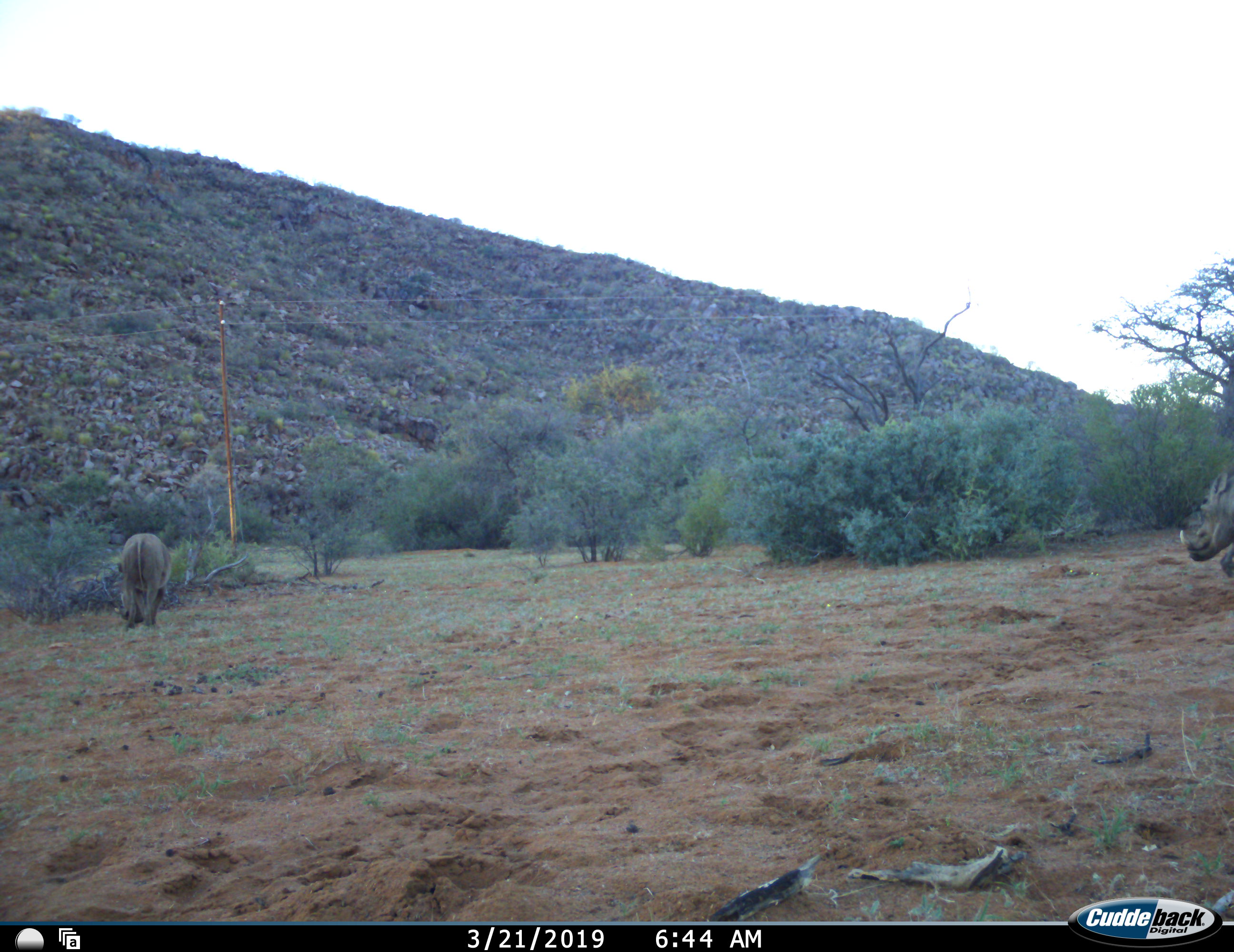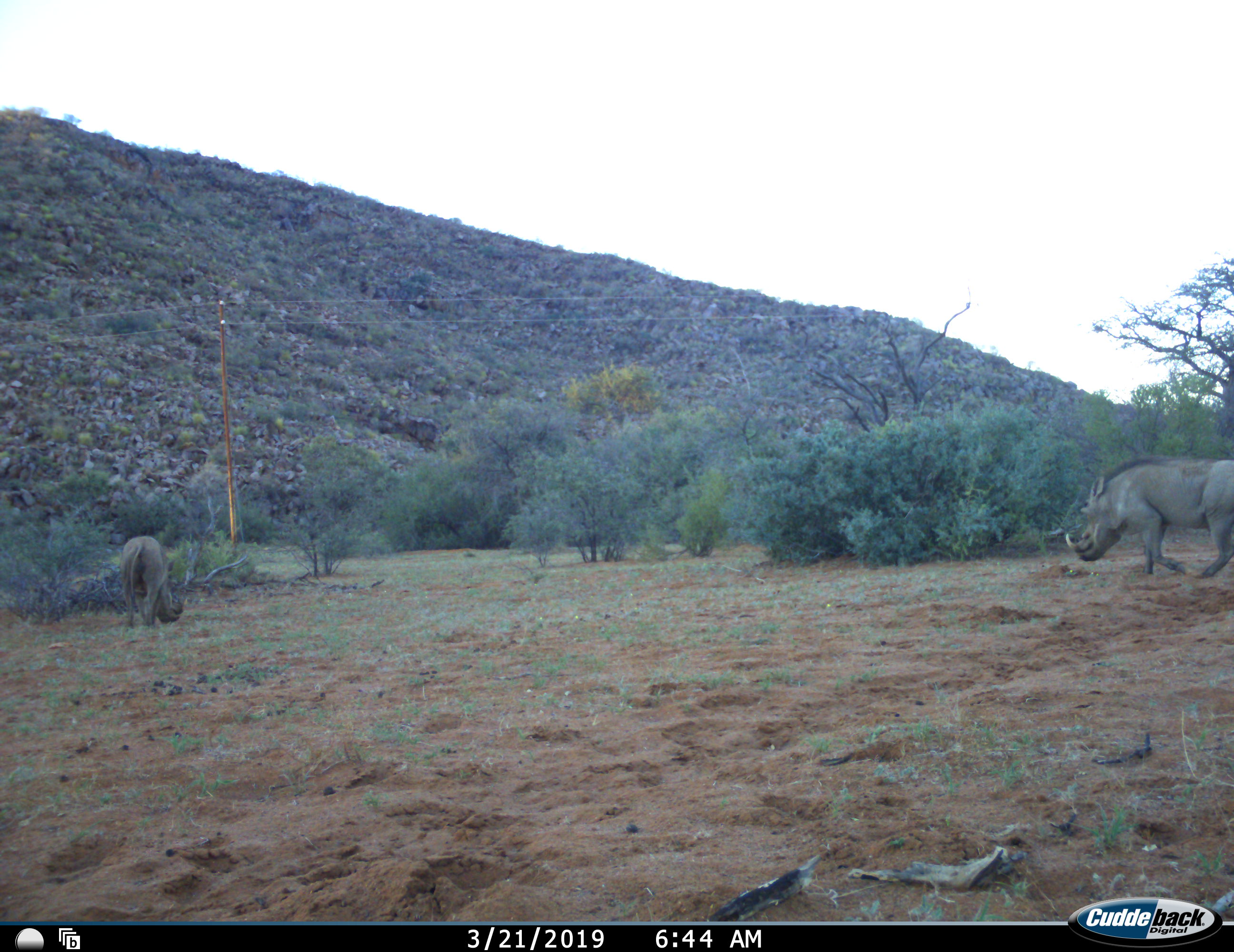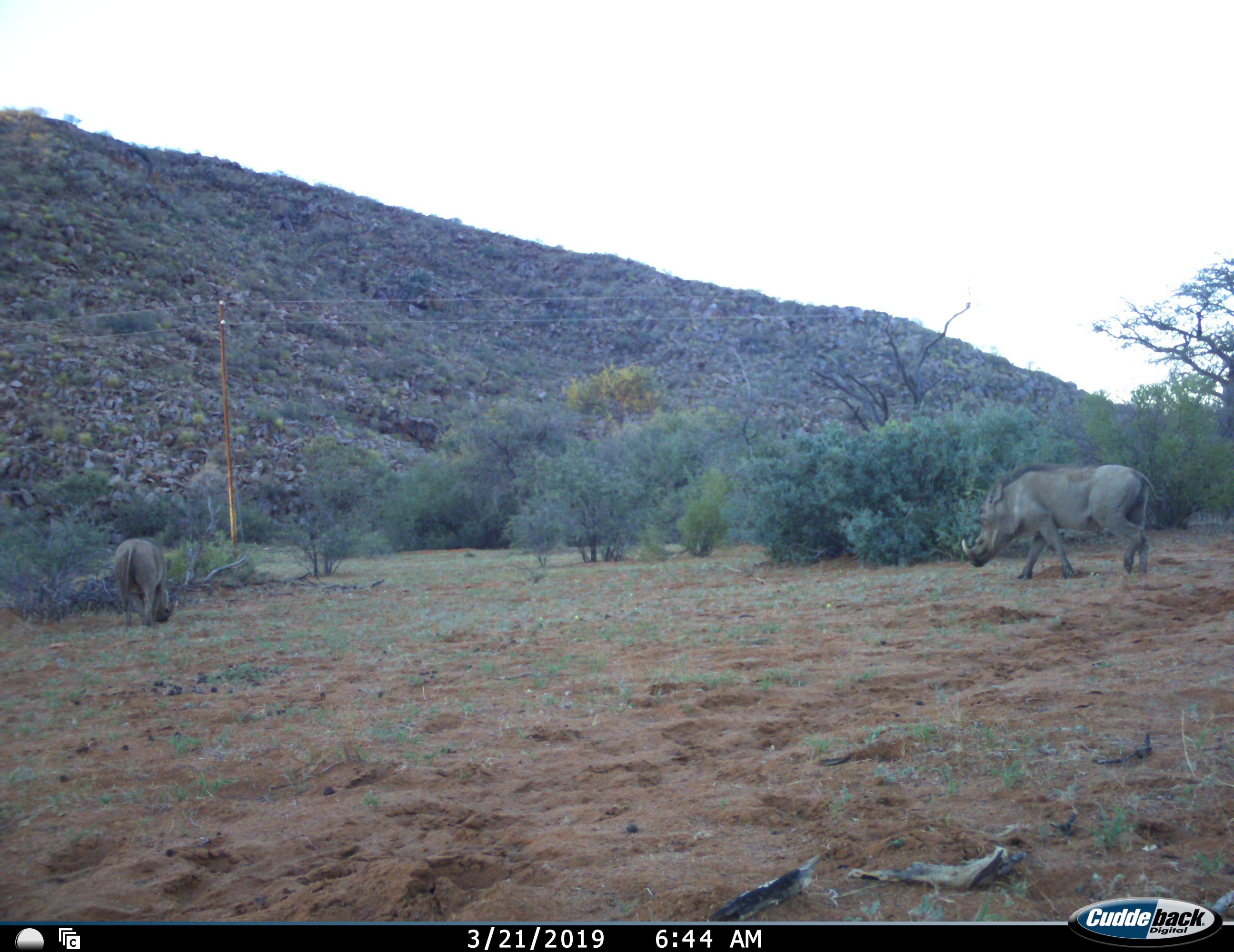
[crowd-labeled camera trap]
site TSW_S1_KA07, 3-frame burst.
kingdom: Animalia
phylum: Chordata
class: Mammalia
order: Artiodactyla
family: Suidae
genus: Phacochoerus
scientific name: Phacochoerus africanus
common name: warthog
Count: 2.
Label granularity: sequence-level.